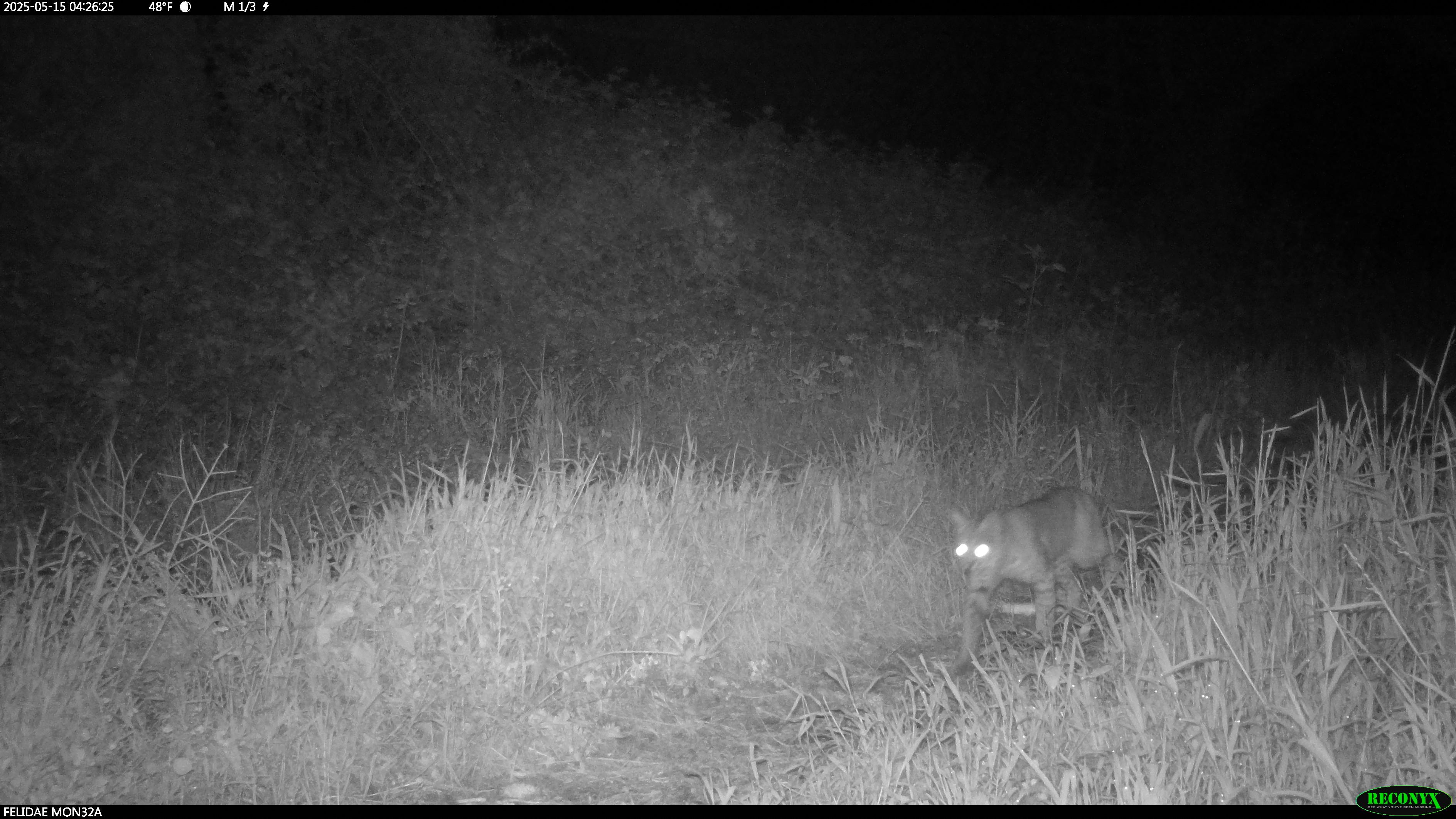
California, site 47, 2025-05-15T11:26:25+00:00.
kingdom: Animalia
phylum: Chordata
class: Mammalia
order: Carnivora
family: Felidae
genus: Lynx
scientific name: Lynx rufus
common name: bobcat